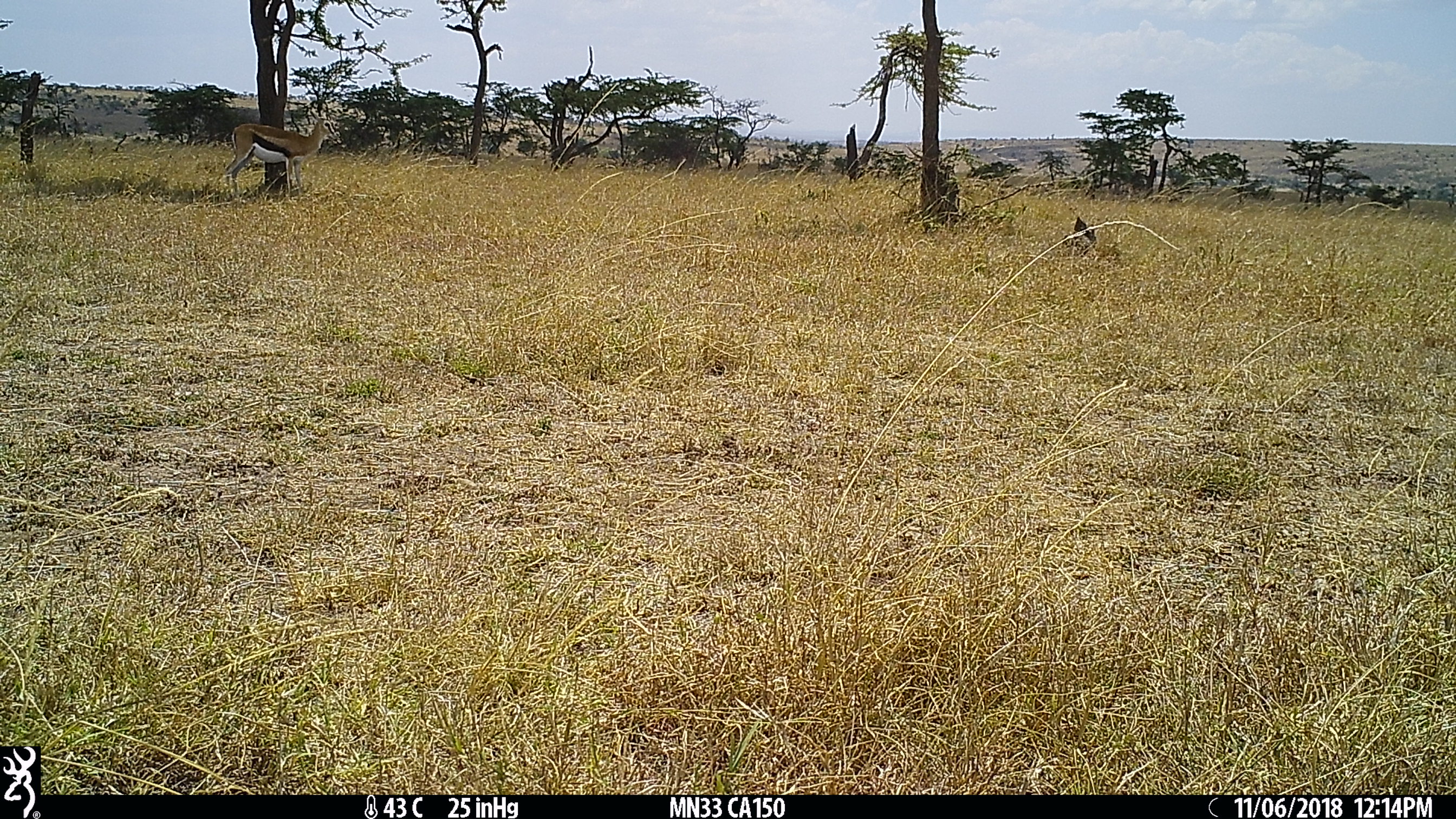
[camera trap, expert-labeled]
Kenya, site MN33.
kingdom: Animalia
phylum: Chordata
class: Mammalia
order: Artiodactyla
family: Bovidae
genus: Eudorcas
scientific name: Eudorcas thomsonii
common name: thomon's gazelle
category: gazelle thomsons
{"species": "gazelle thomsons (thomon's gazelle) (Eudorcas thomsonii)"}